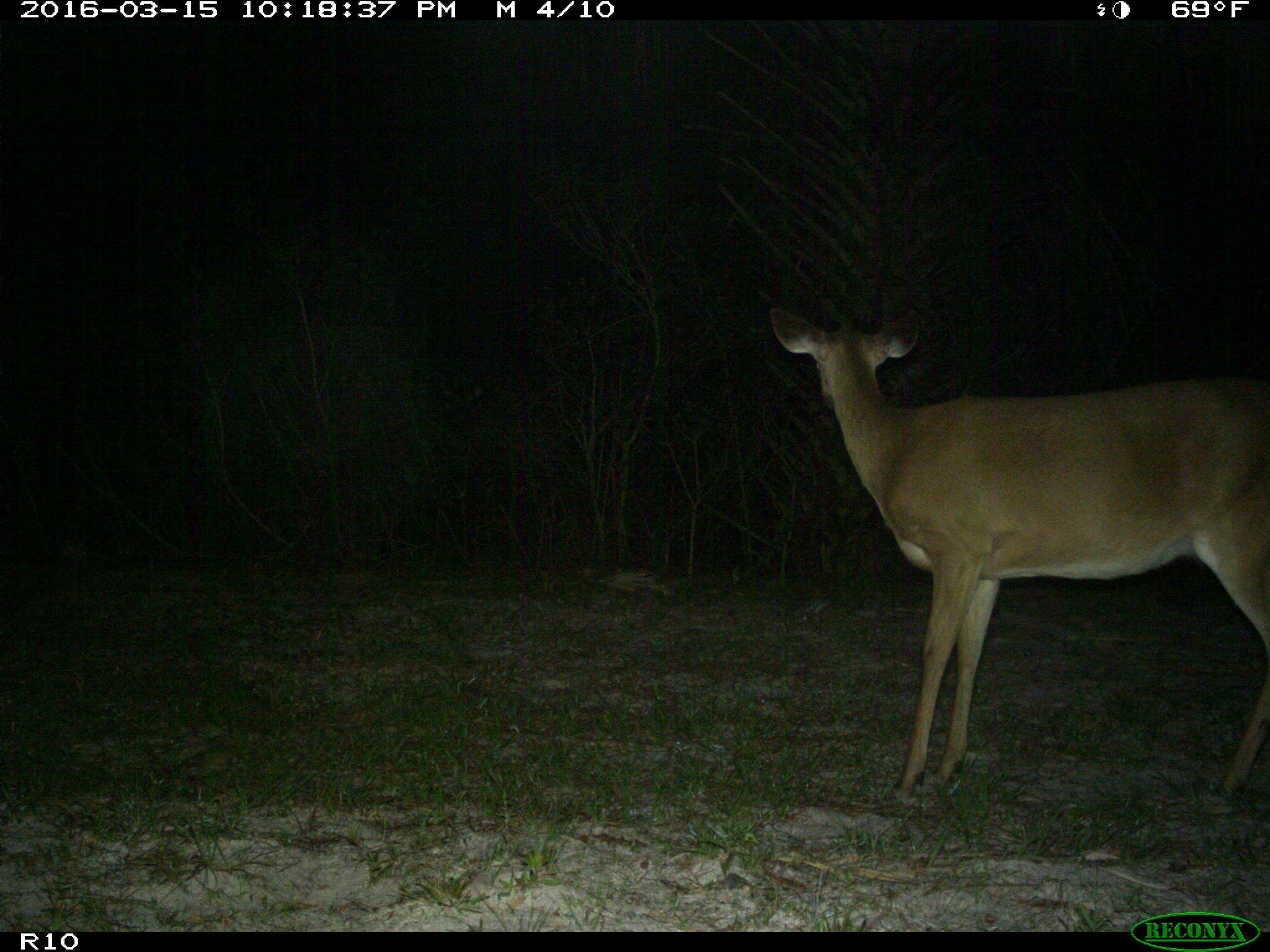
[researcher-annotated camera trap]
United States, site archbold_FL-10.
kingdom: Animalia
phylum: Chordata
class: Mammalia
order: Artiodactyla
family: Cervidae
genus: Odocoileus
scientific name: Odocoileus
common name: deer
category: unidentified deer